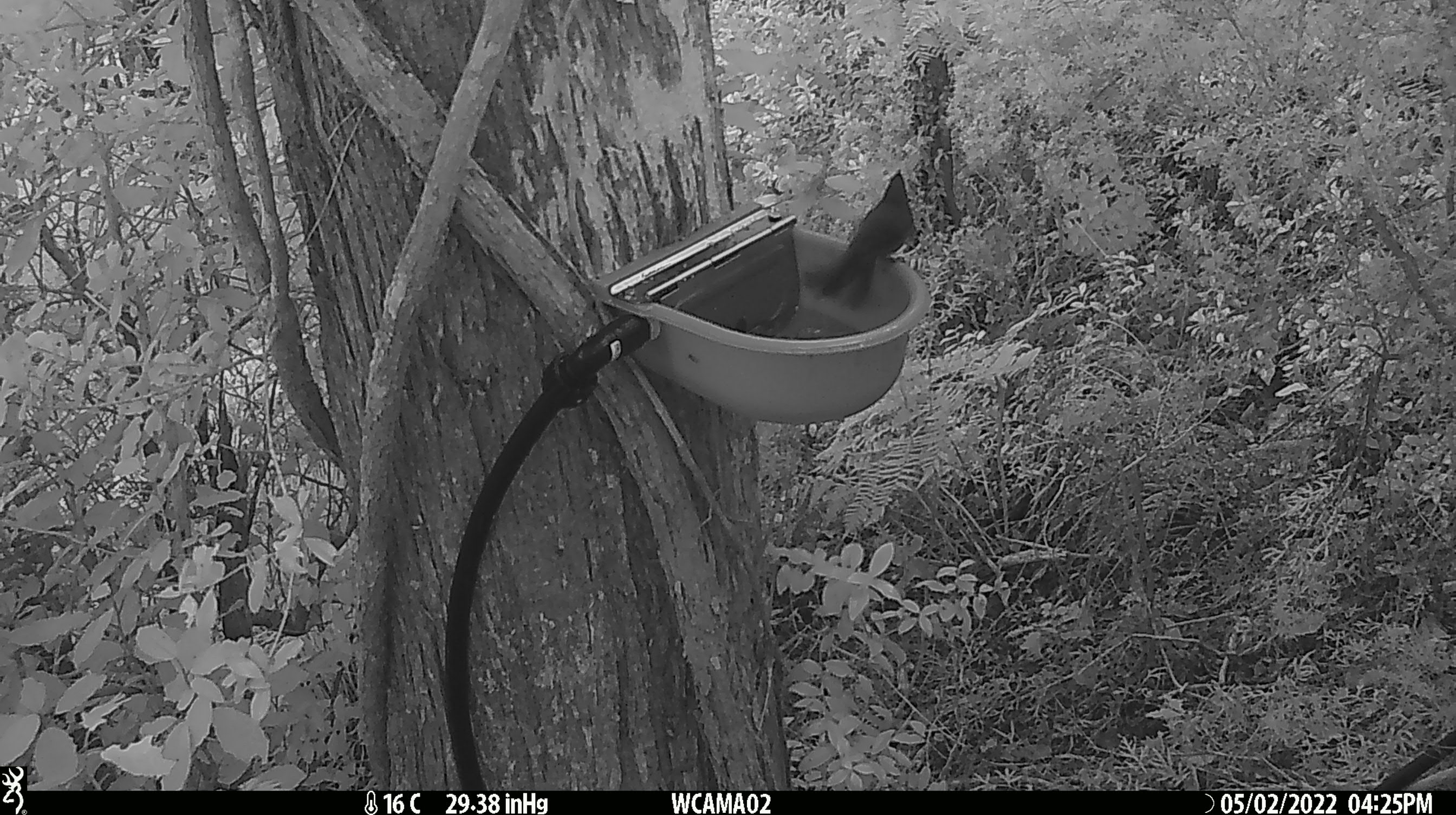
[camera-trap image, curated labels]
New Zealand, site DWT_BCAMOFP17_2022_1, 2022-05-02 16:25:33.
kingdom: Animalia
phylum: Chordata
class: Aves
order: Passeriformes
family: Meliphagidae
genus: Anthornis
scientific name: Anthornis melanura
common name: new zealand bellbird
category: bellbird